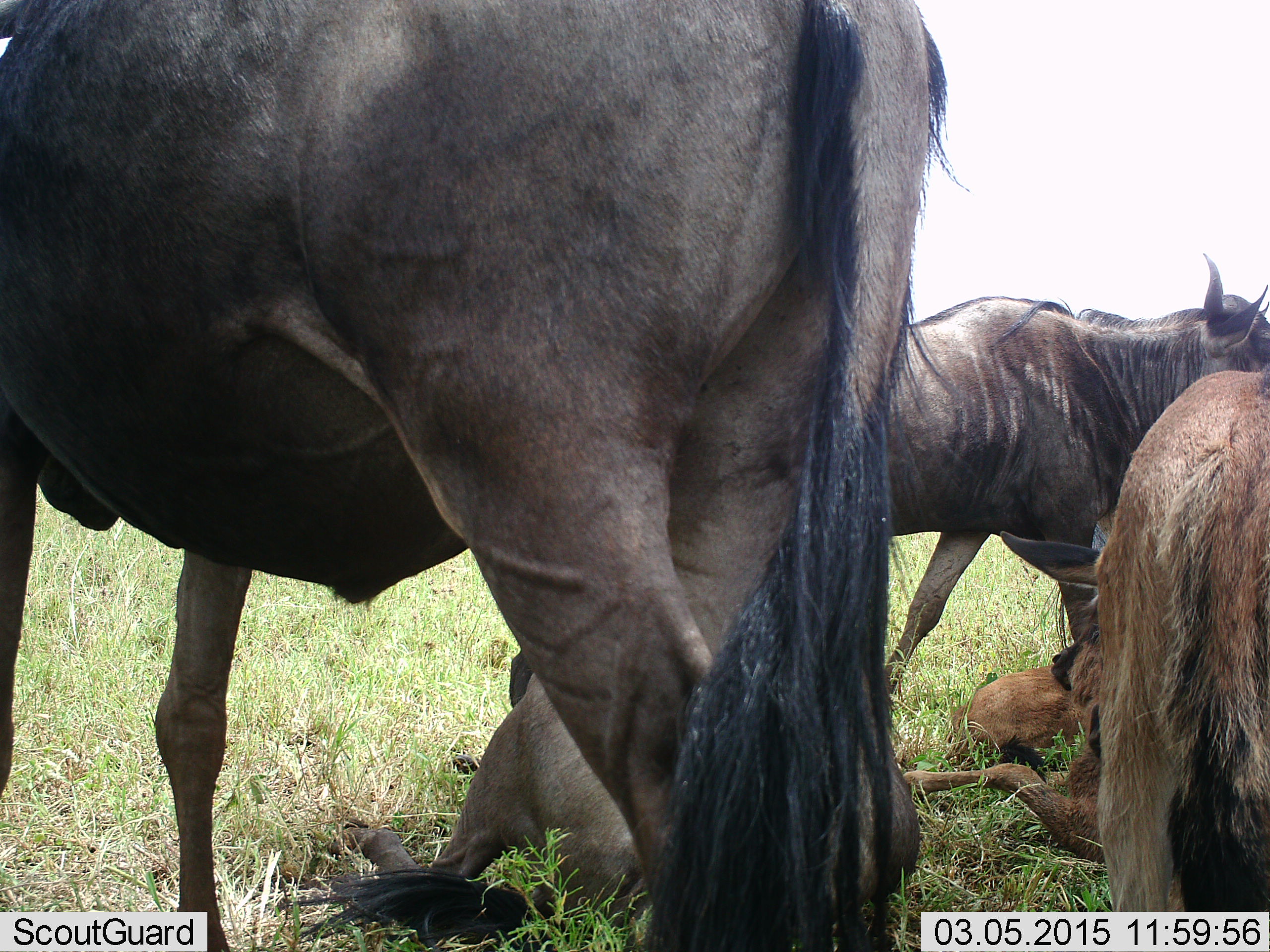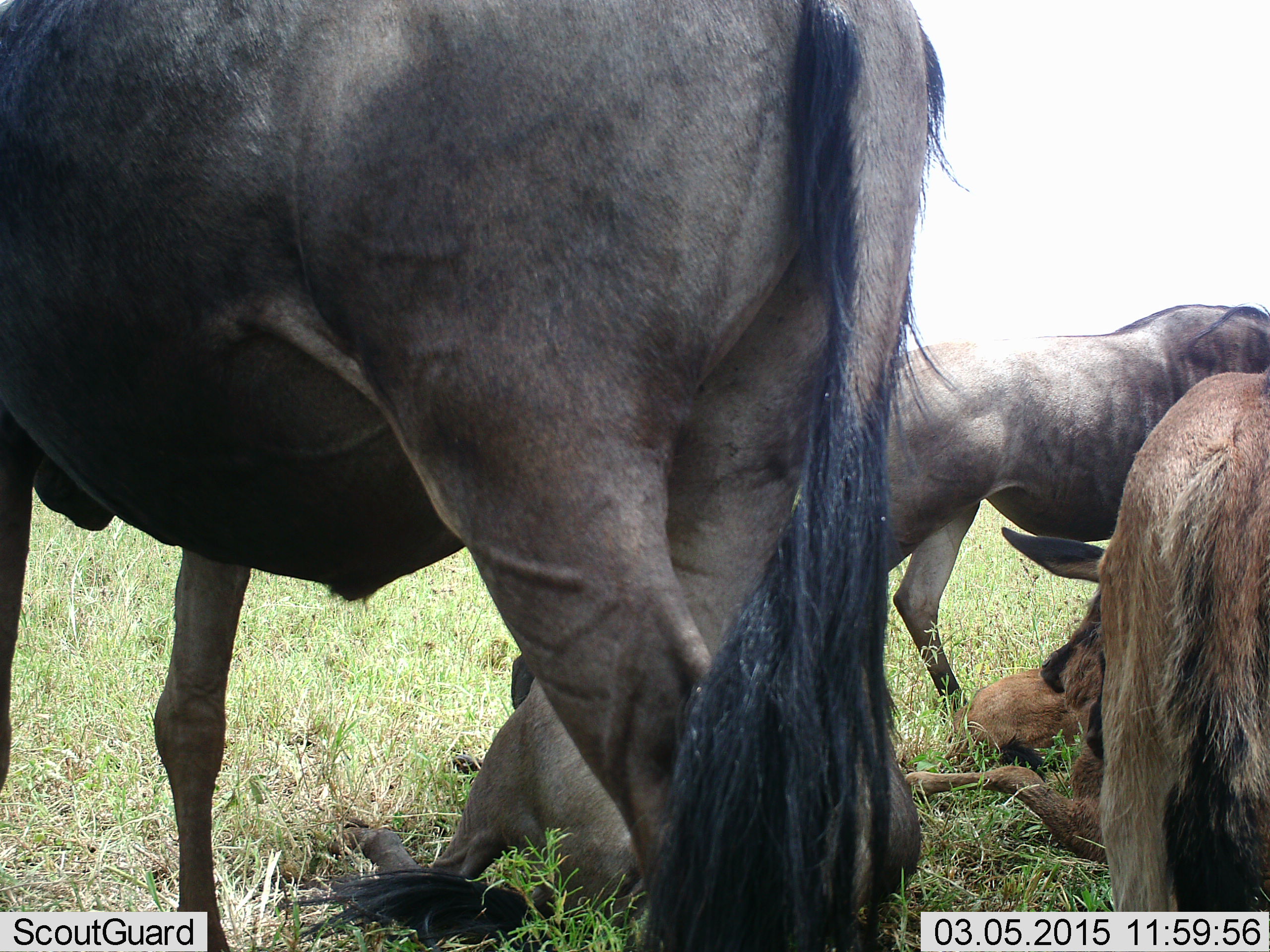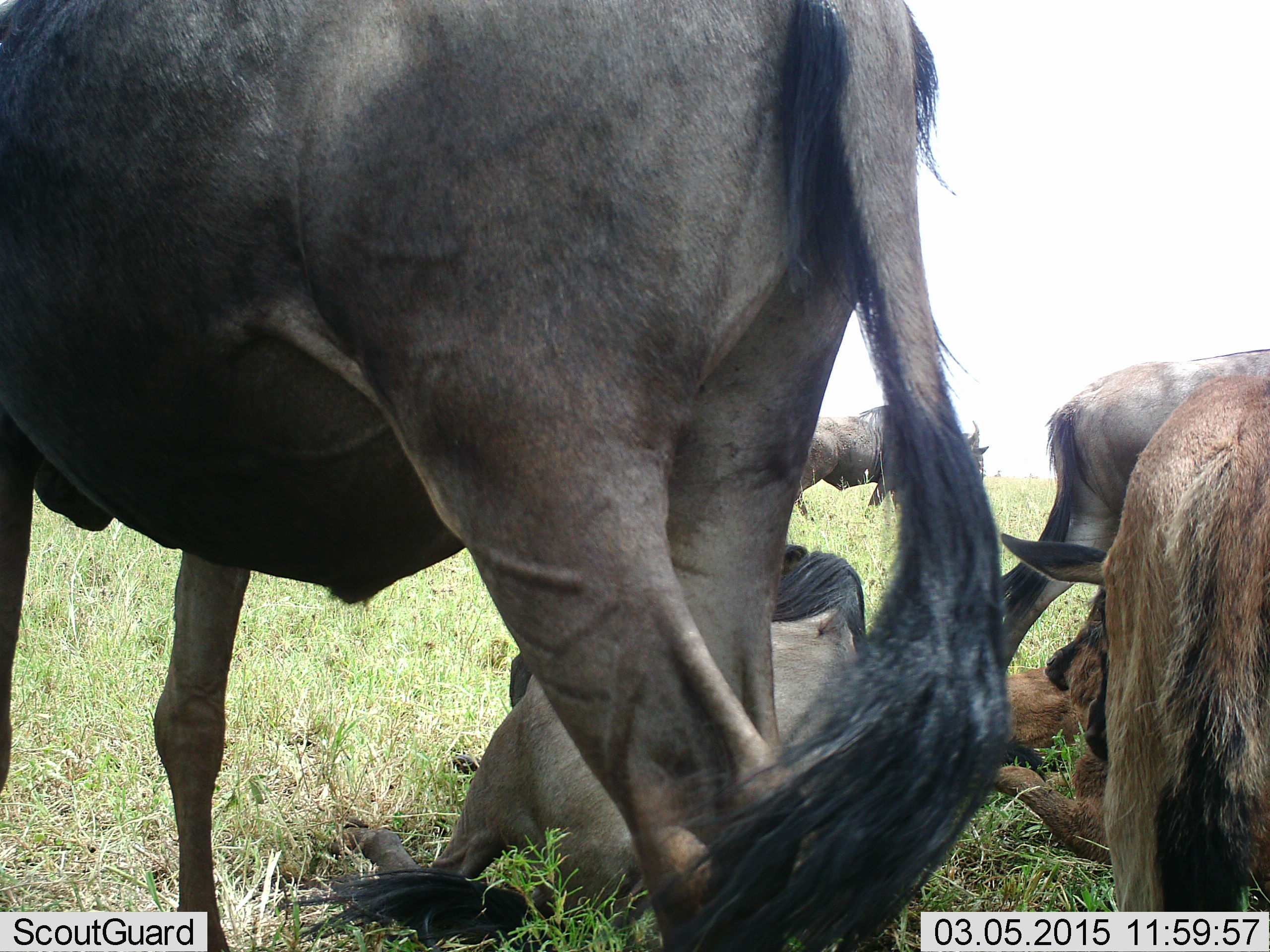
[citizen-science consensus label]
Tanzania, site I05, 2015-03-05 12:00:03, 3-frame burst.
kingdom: Animalia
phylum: Chordata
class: Mammalia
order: Artiodactyla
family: Bovidae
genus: Connochaetes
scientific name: Connochaetes taurinus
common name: blue wildebeest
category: wildebeest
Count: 5.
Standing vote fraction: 90%.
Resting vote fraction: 90%.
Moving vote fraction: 40%.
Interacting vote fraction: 20%.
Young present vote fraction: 70%.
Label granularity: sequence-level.